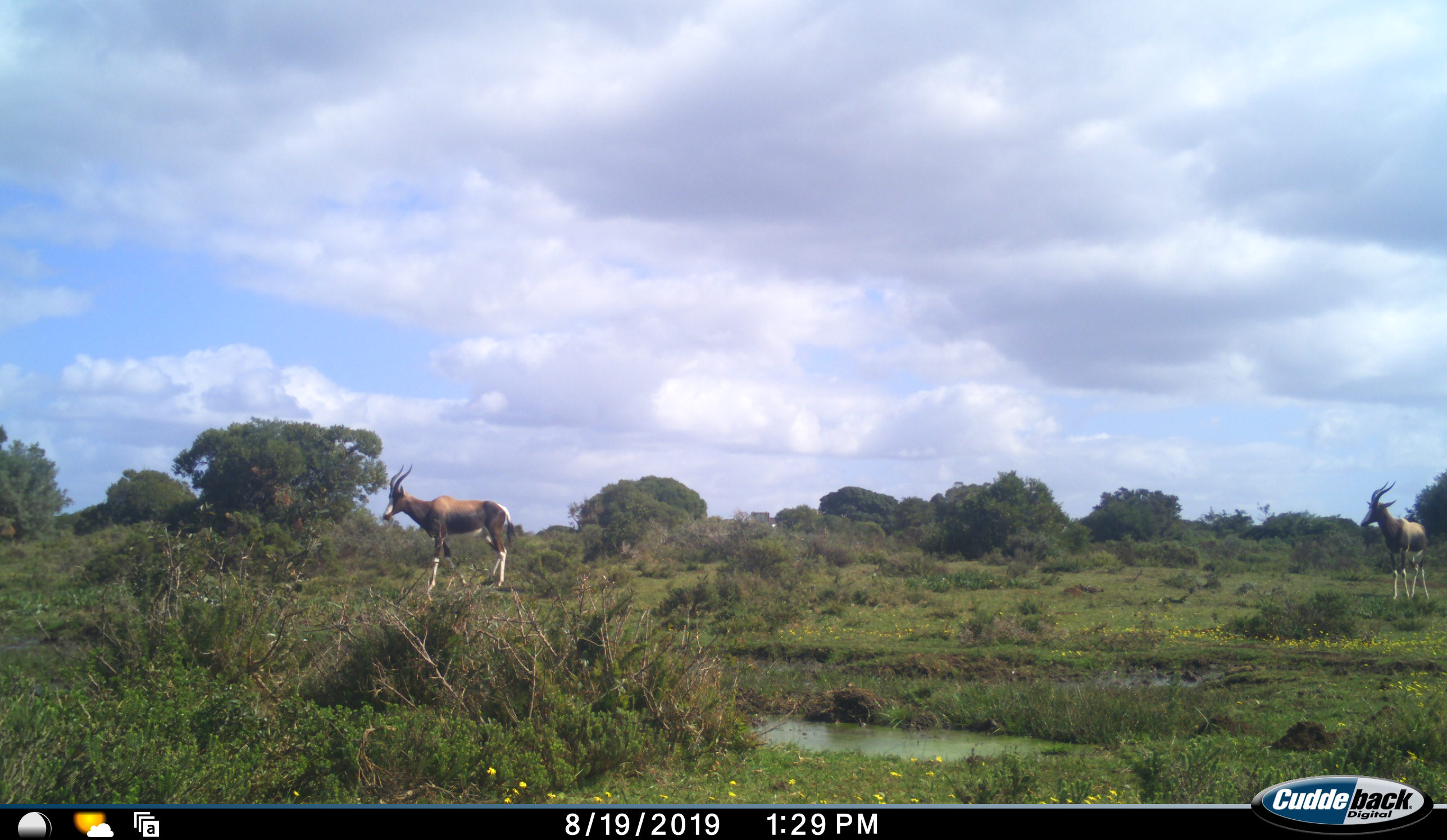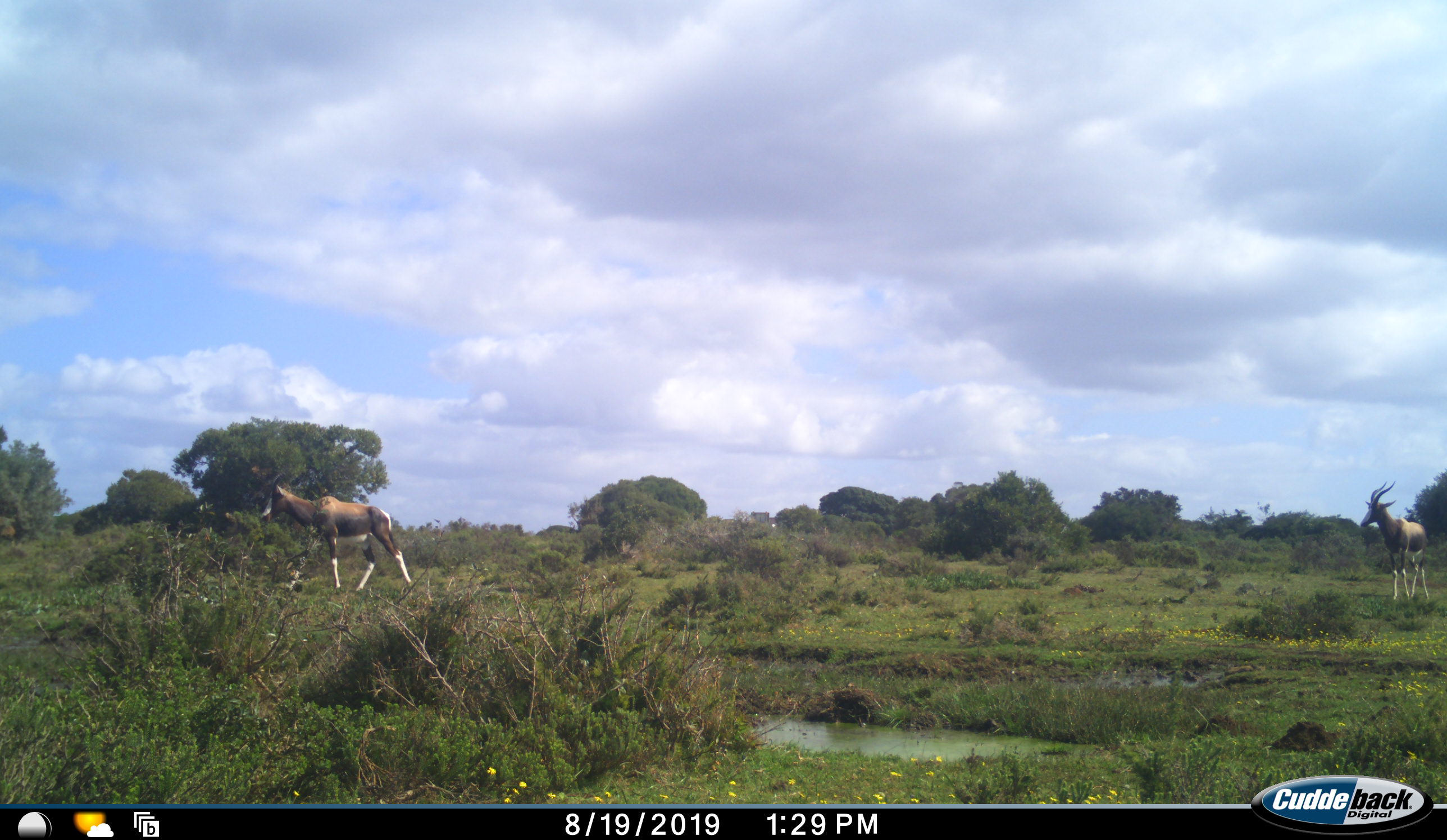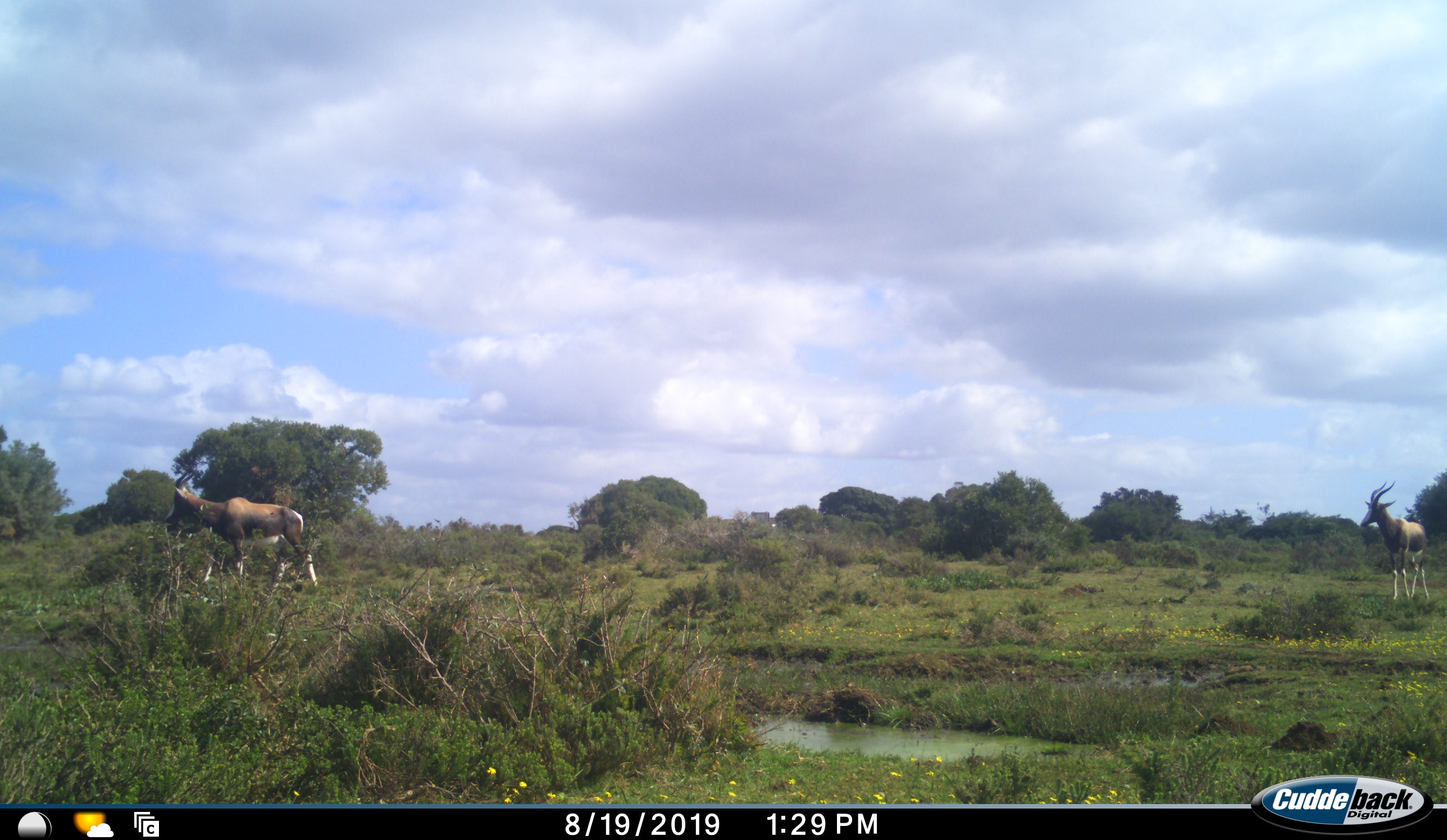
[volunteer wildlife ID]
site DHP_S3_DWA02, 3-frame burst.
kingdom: Animalia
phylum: Chordata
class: Mammalia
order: Artiodactyla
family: Bovidae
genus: Damaliscus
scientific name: Damaliscus pygargus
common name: bontebok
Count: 2.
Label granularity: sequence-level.